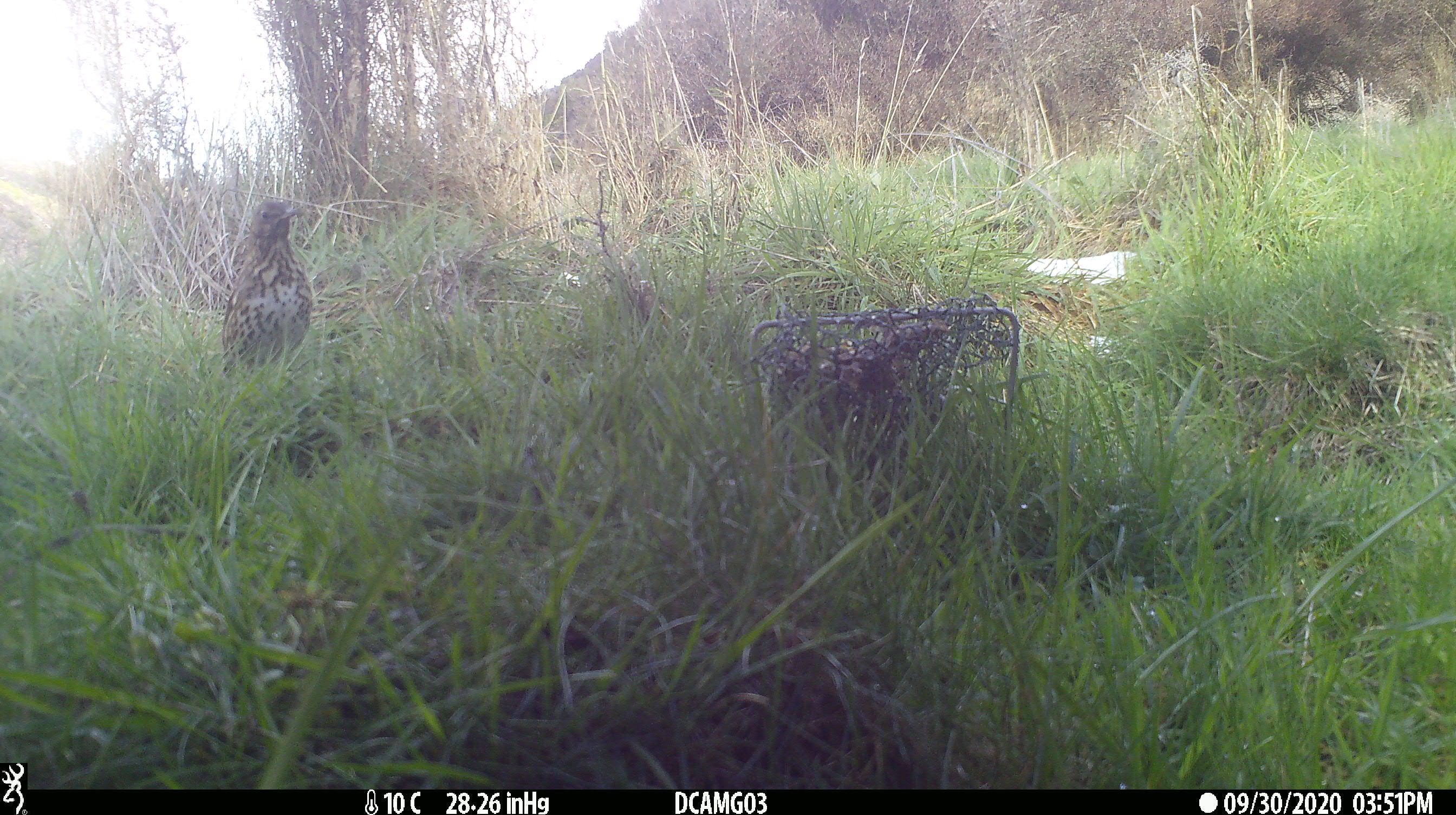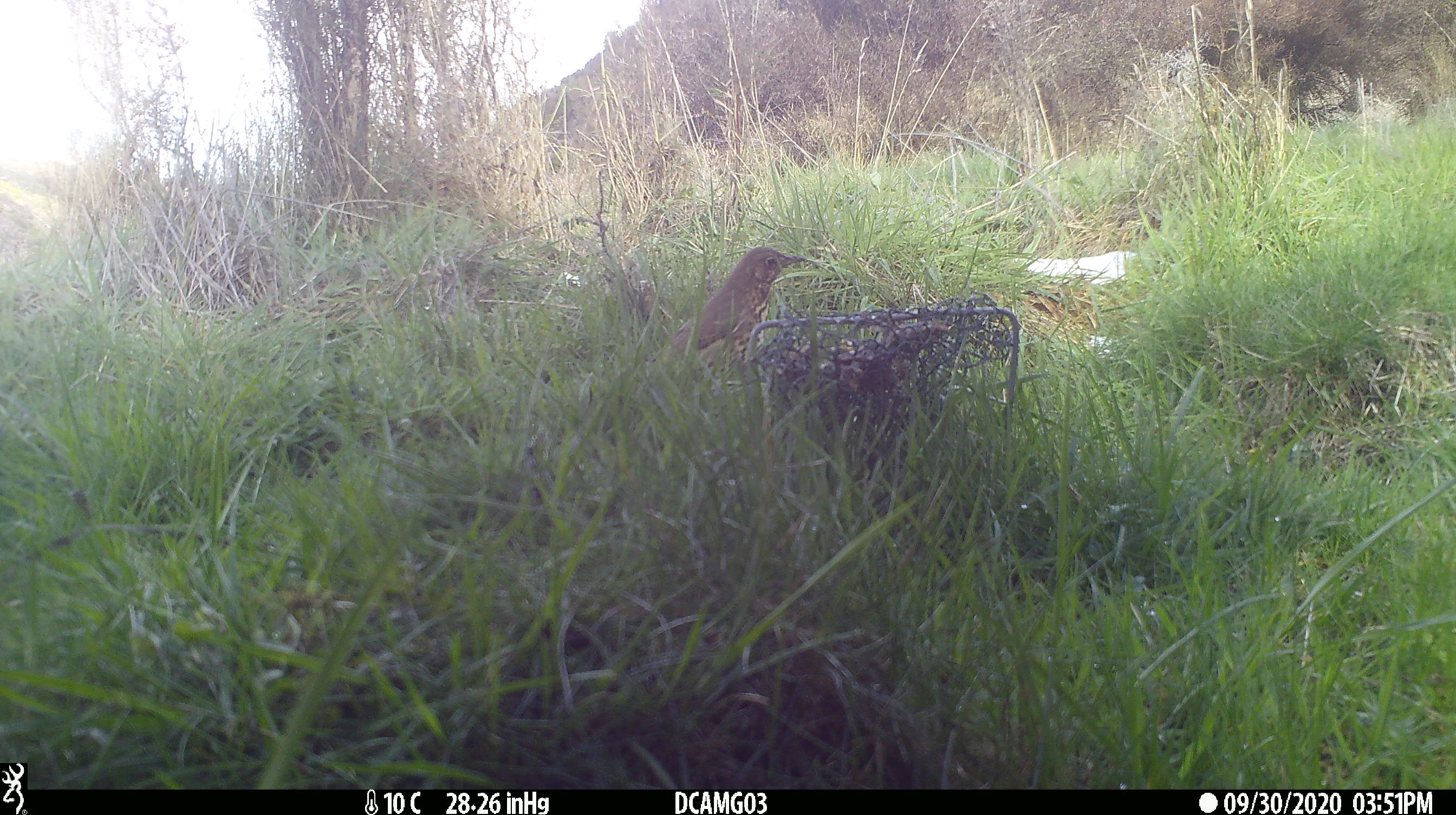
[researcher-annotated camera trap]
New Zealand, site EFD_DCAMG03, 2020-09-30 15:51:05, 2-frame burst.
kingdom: Animalia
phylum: Chordata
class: Aves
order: Passeriformes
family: Turdidae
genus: Turdus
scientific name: Turdus philomelos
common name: song thrush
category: thrush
Thrush (song thrush) (Turdus philomelos).